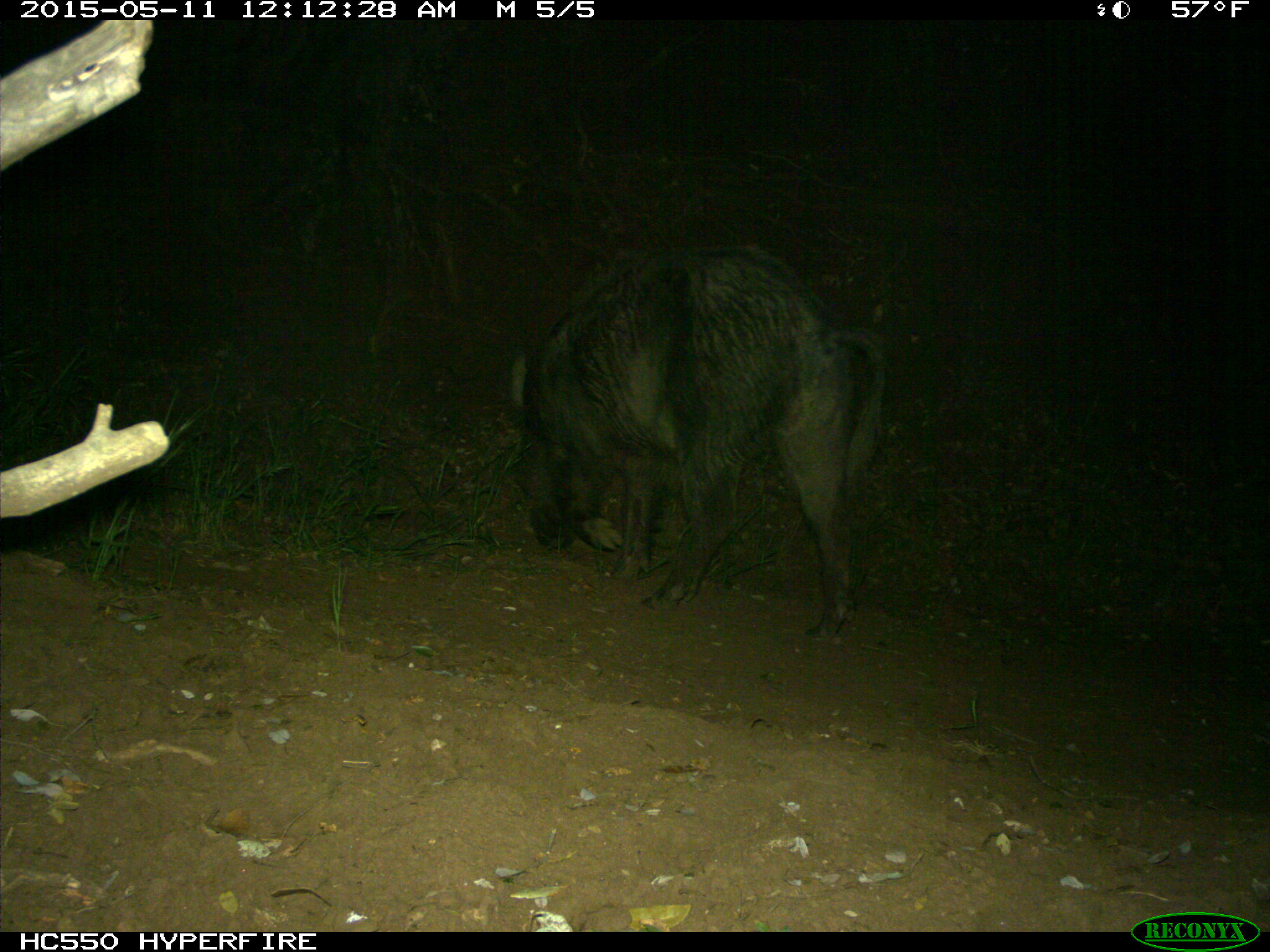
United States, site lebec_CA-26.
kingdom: Animalia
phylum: Chordata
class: Mammalia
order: Artiodactyla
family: Suidae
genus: Sus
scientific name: Sus scrofa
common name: wild boar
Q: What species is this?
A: Sus scrofa (wild boar).